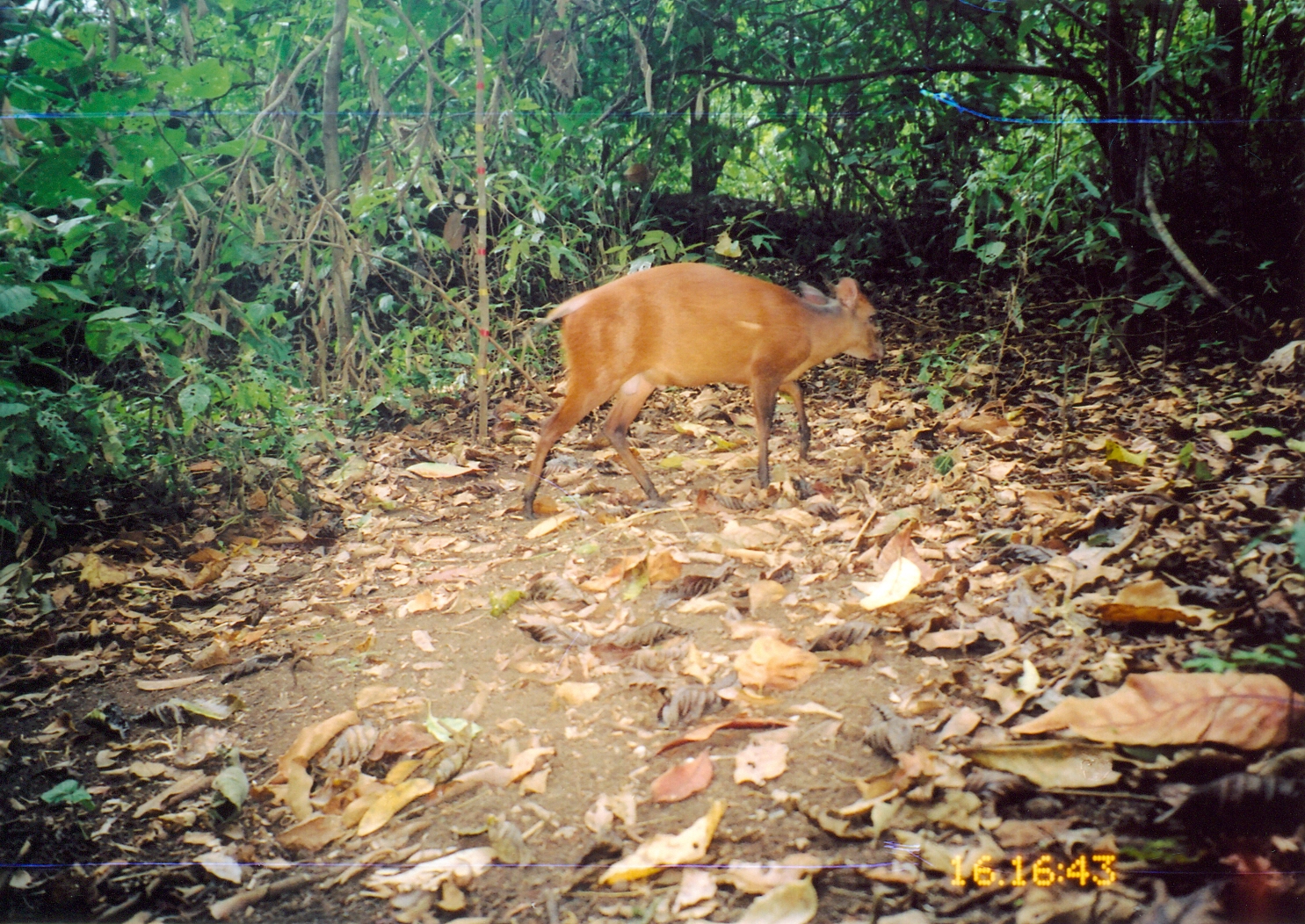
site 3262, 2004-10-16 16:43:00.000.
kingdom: Animalia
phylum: Chordata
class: Mammalia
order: Artiodactyla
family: Bovidae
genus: Cephalophus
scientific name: Cephalophus harveyi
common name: harvey's duiker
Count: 1.